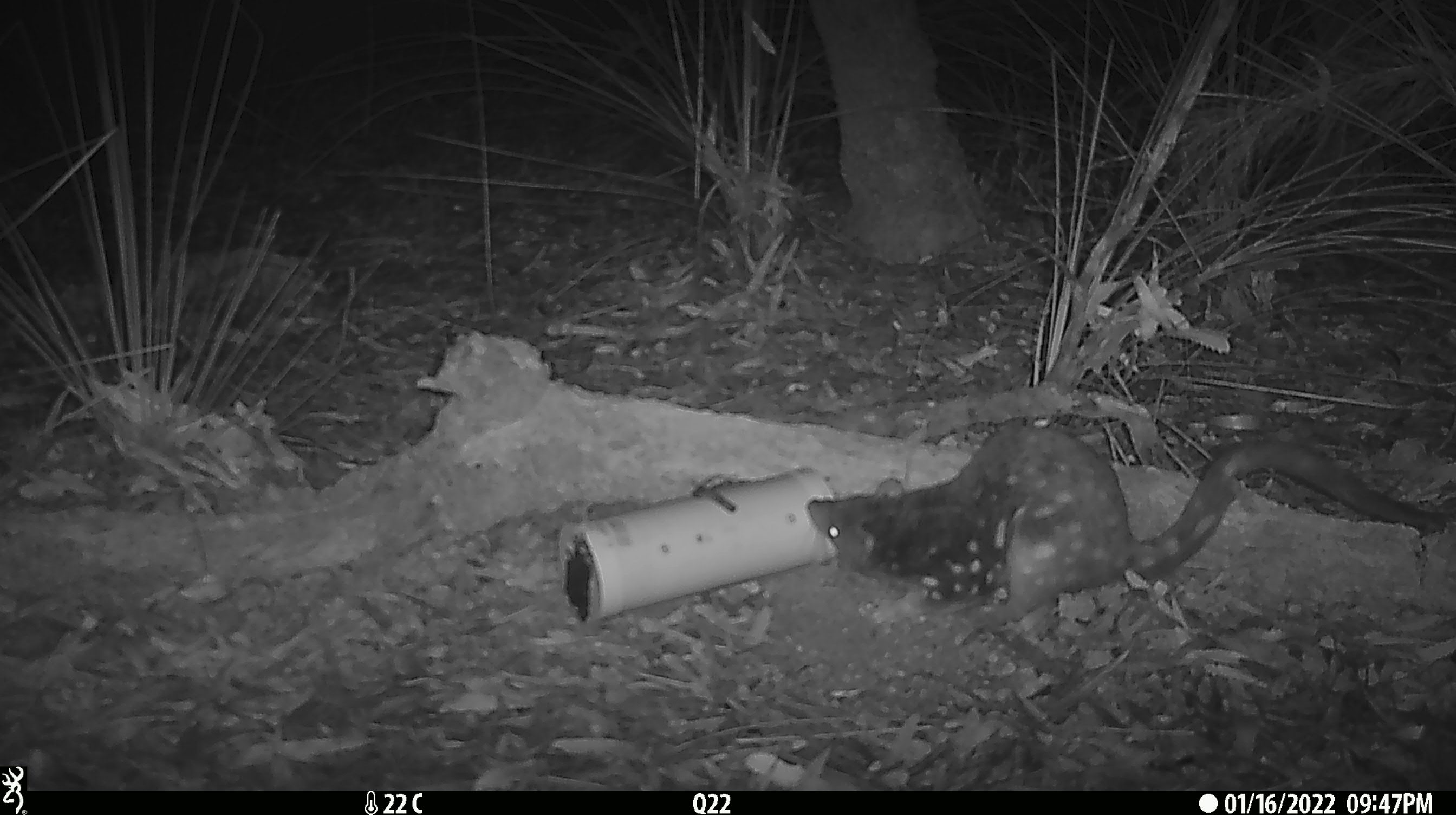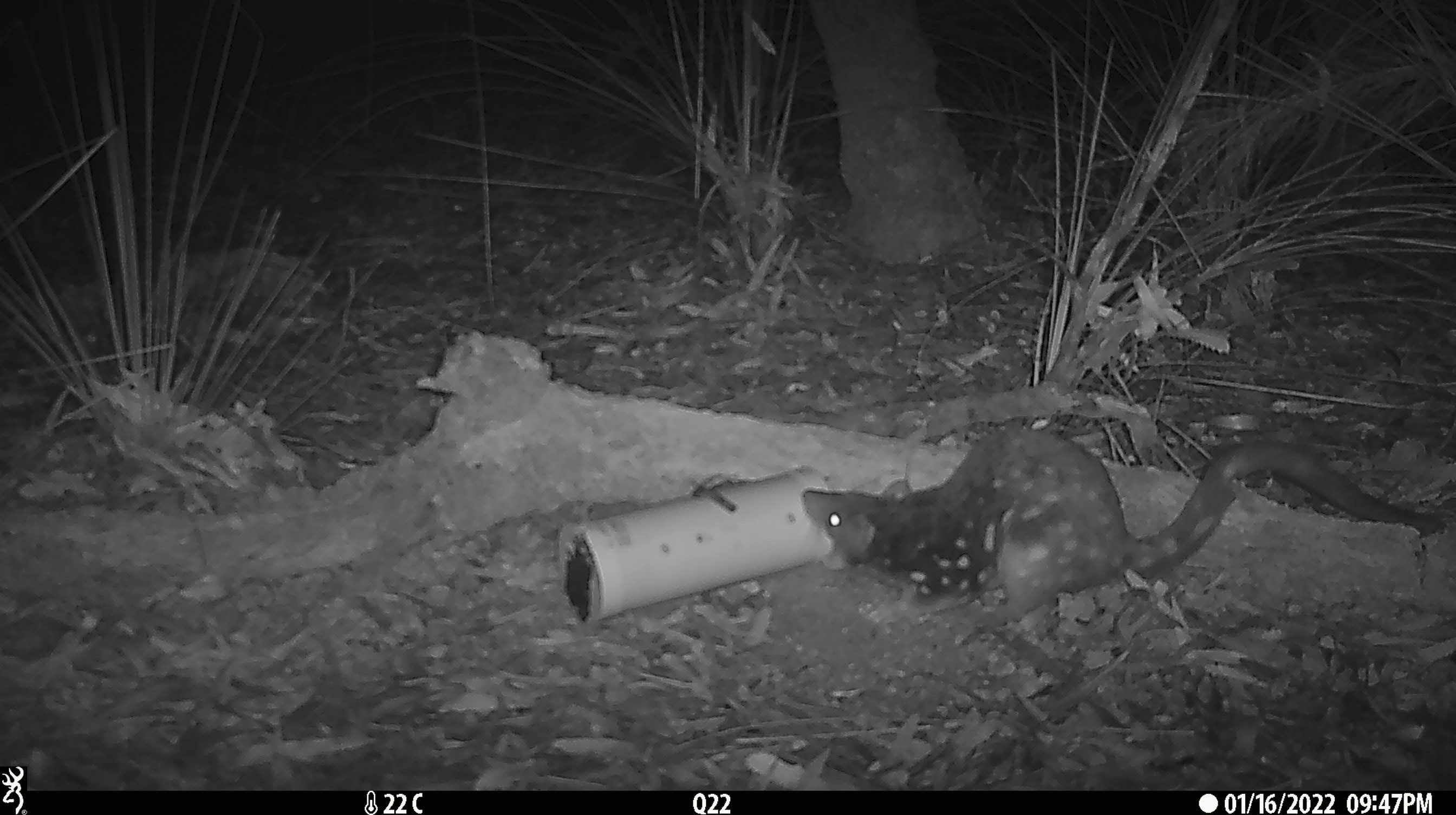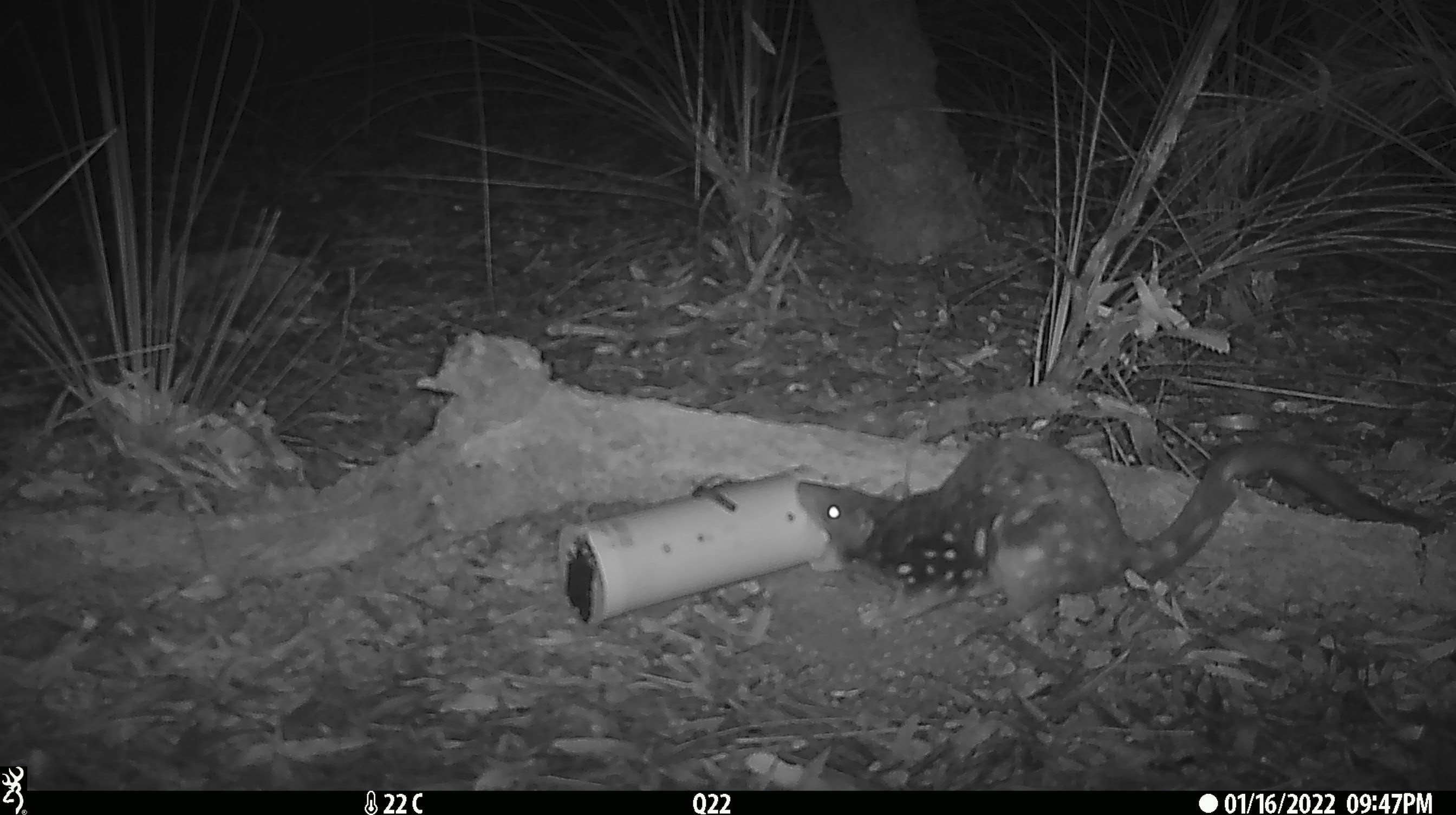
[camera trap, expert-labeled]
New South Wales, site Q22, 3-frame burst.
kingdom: Animalia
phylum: Chordata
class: Mammalia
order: Dasyuromorphia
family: Dasyuridae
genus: Dasyurus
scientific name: Dasyurus maculatus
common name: spotted-tailed quoll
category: quoll